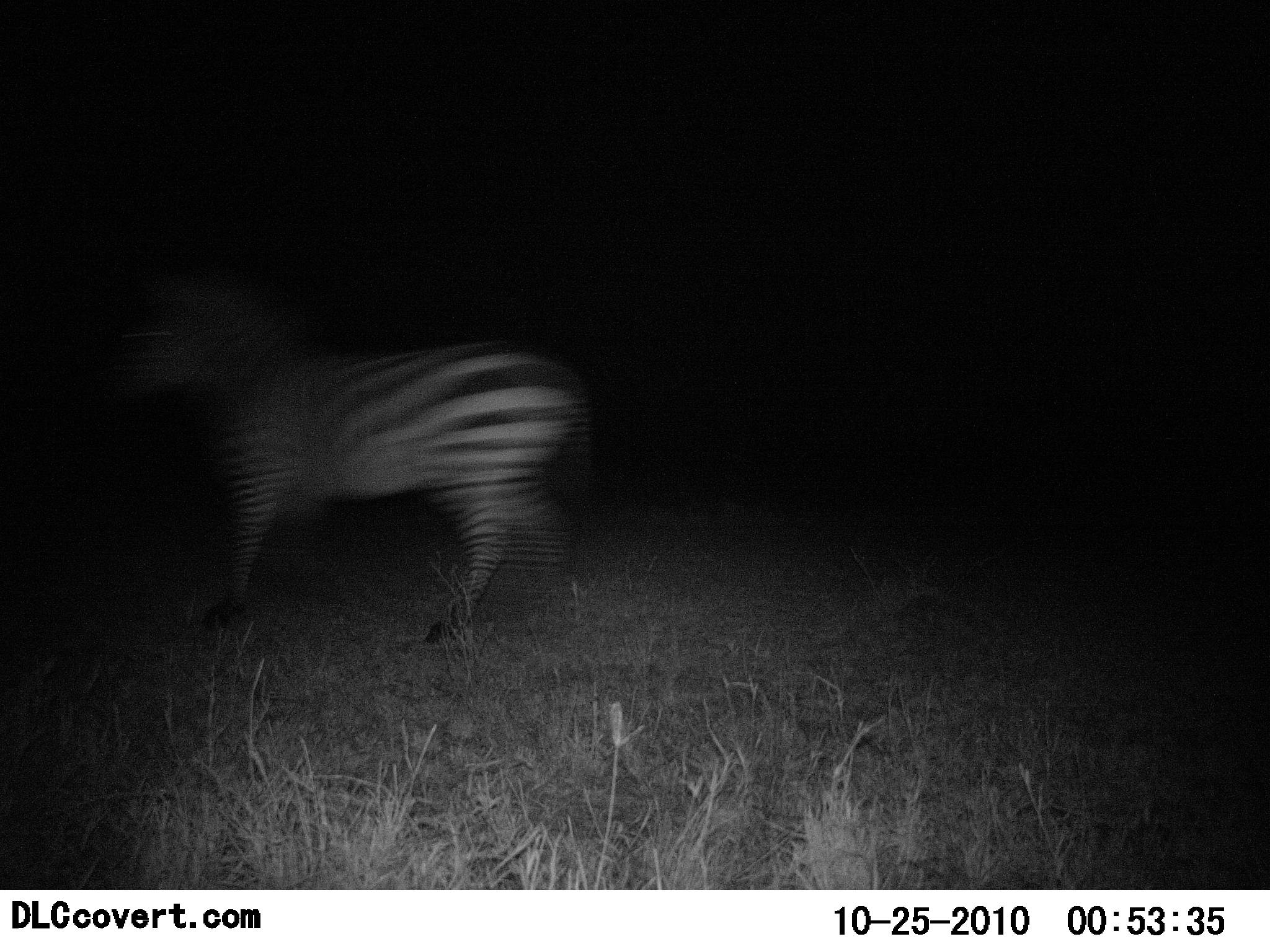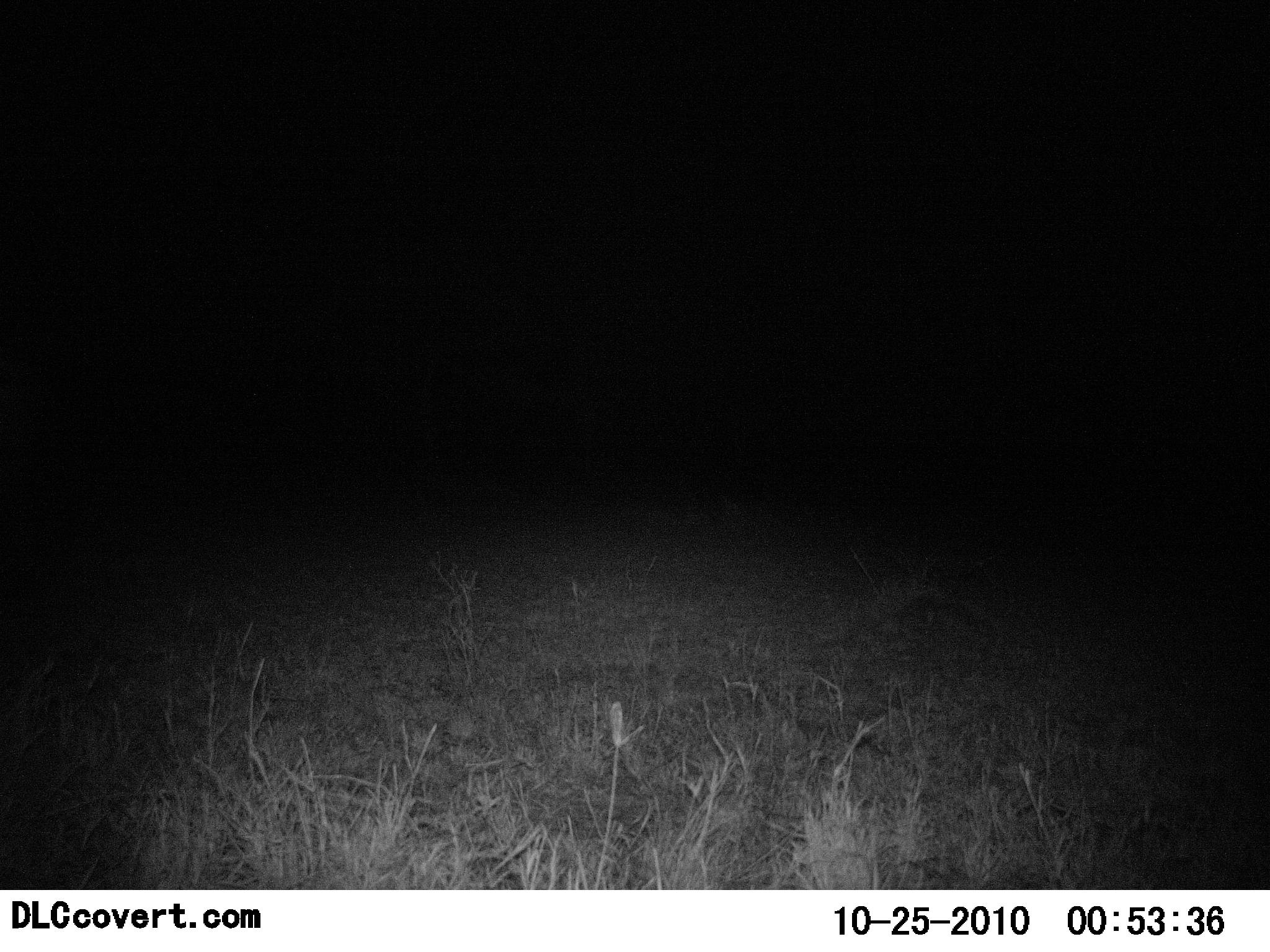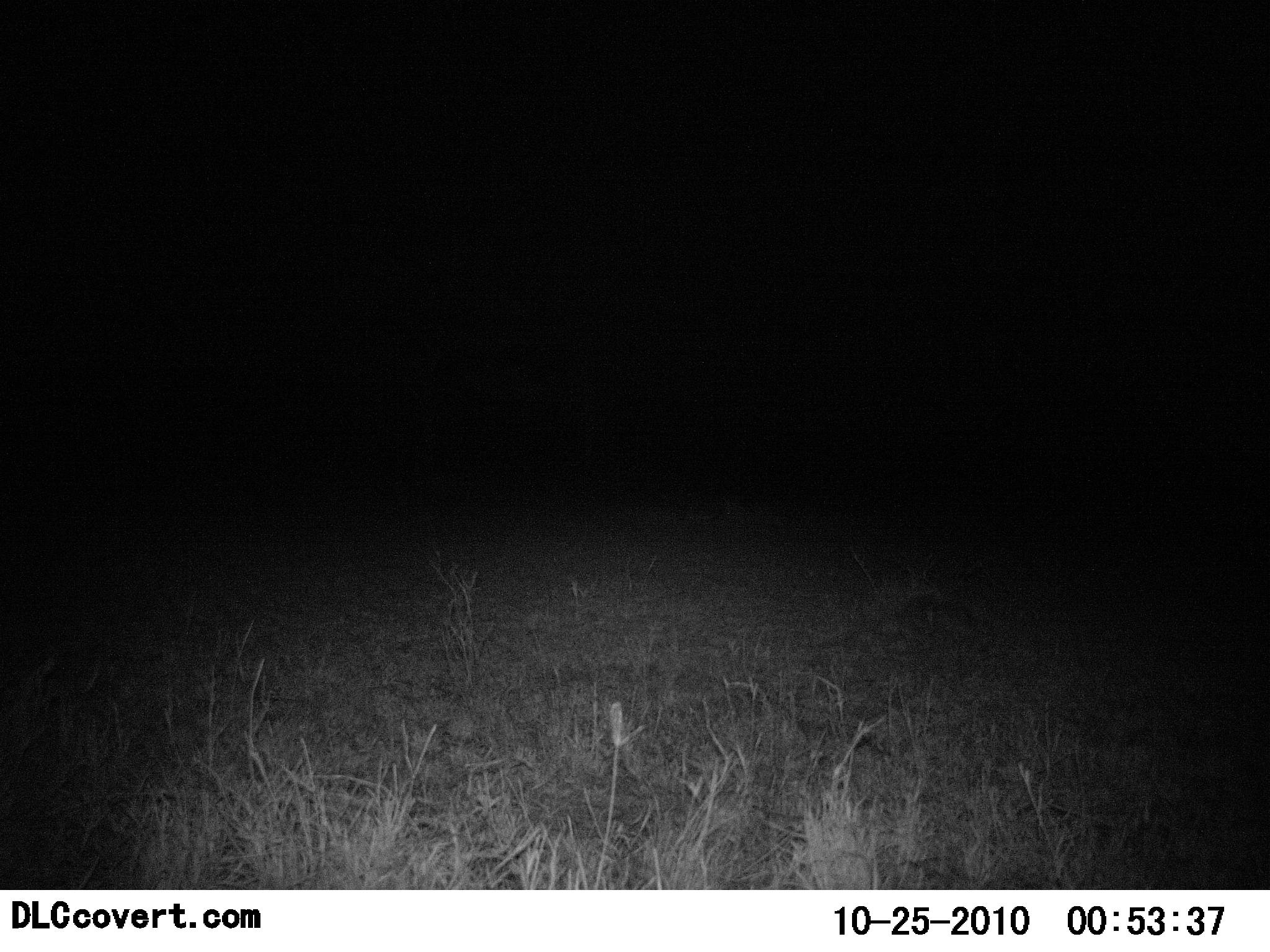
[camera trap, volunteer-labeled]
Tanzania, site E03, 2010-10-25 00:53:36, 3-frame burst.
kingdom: Animalia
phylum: Chordata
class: Mammalia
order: Perissodactyla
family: Equidae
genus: Equus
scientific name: Equus quagga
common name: plains zebra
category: zebra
Zebra (plains zebra) (Equus quagga), count 1. Behavior (volunteer vote fractions): standing 0%, resting 0%, moving 100%, interacting 0%. Young present (vote fraction): 0%. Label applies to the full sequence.